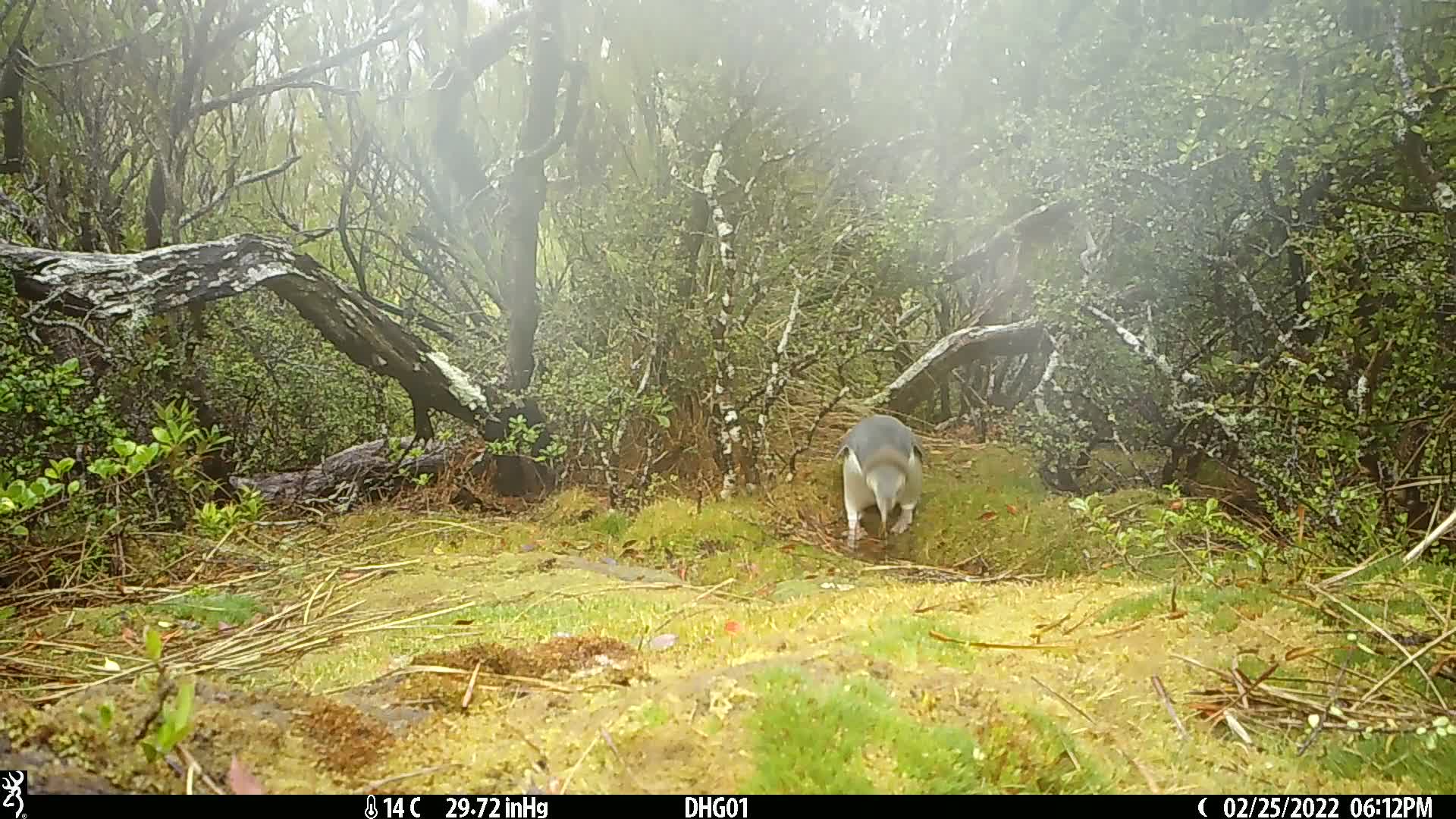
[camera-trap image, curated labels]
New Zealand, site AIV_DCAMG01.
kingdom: Animalia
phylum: Chordata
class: Aves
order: Sphenisciformes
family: Spheniscidae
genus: Megadyptes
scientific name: Megadyptes antipodes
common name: yellow-eyed penguin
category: yellow eyed penguin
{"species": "yellow eyed penguin (yellow-eyed penguin) (Megadyptes antipodes)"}